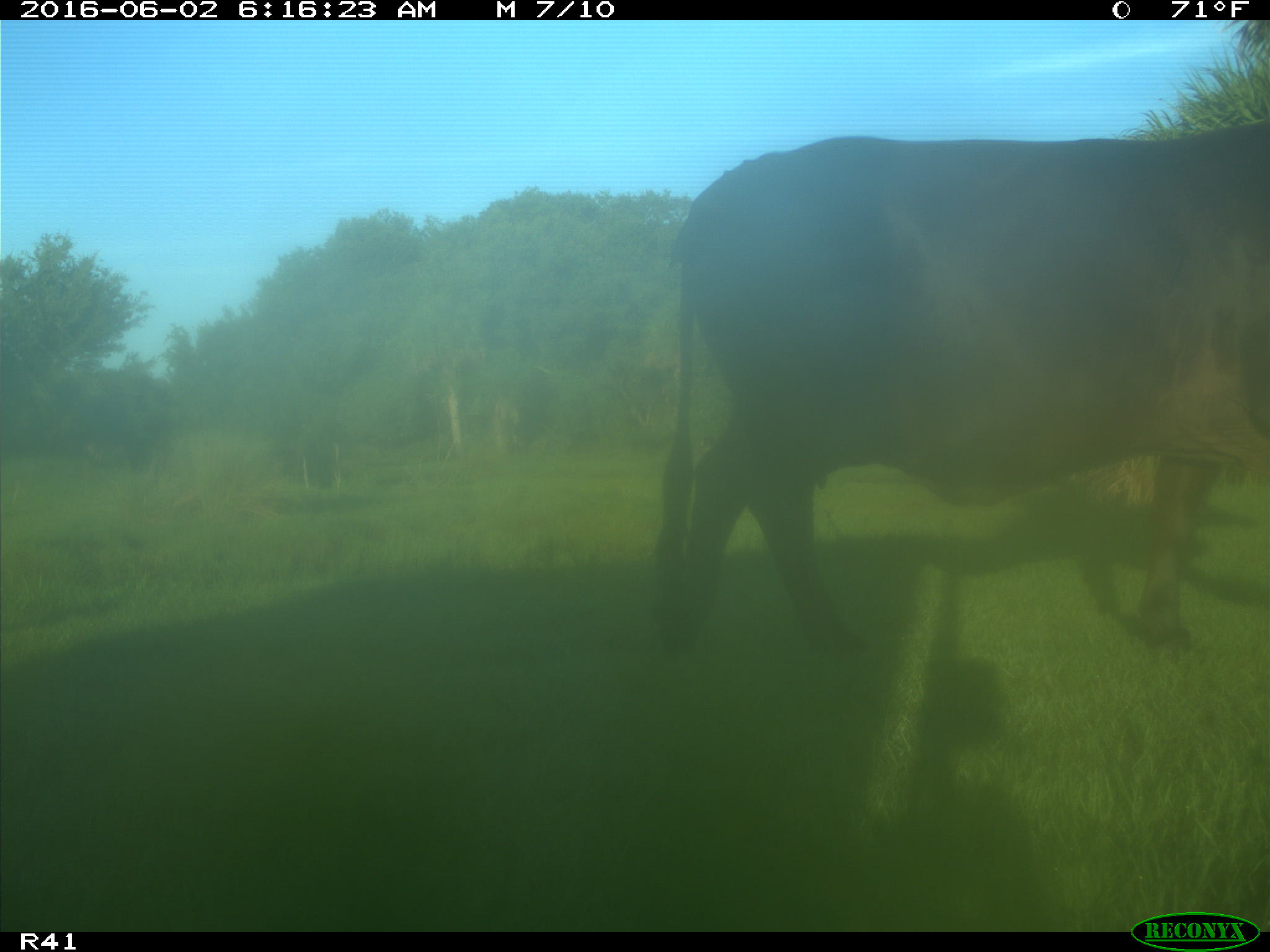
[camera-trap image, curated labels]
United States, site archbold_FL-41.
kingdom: Animalia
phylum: Chordata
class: Mammalia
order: Artiodactyla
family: Bovidae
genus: Bos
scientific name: Bos taurus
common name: domestic cow